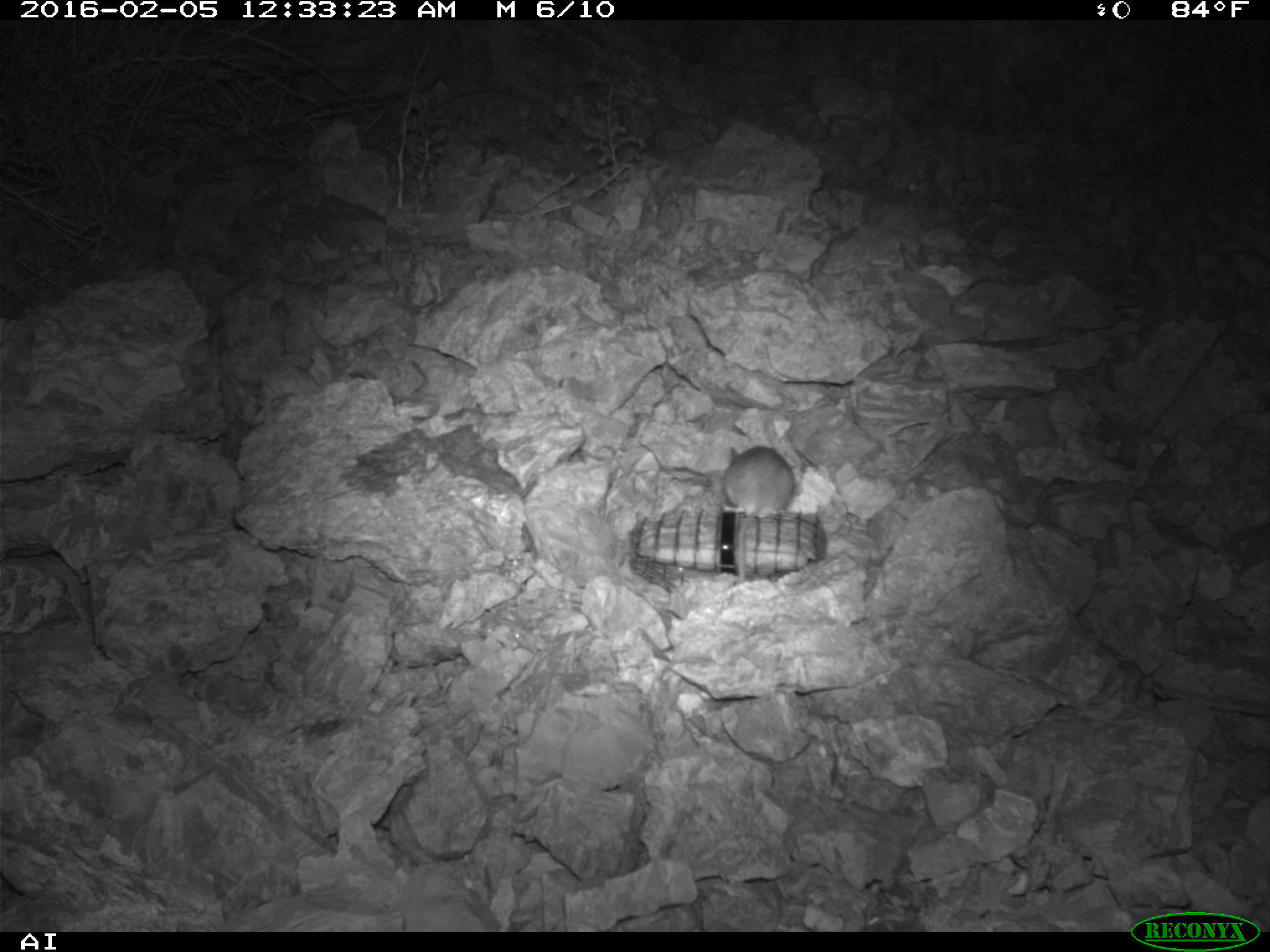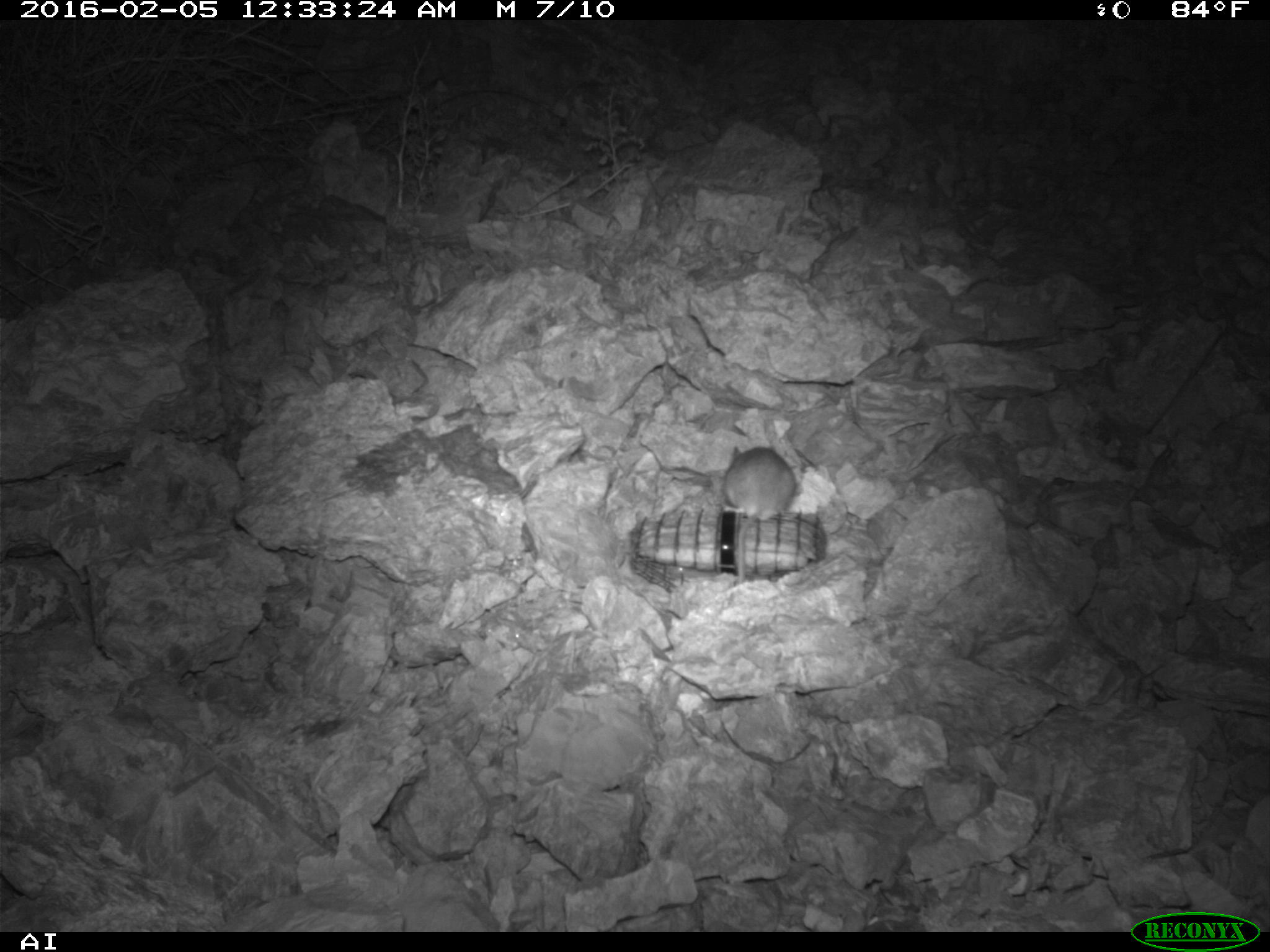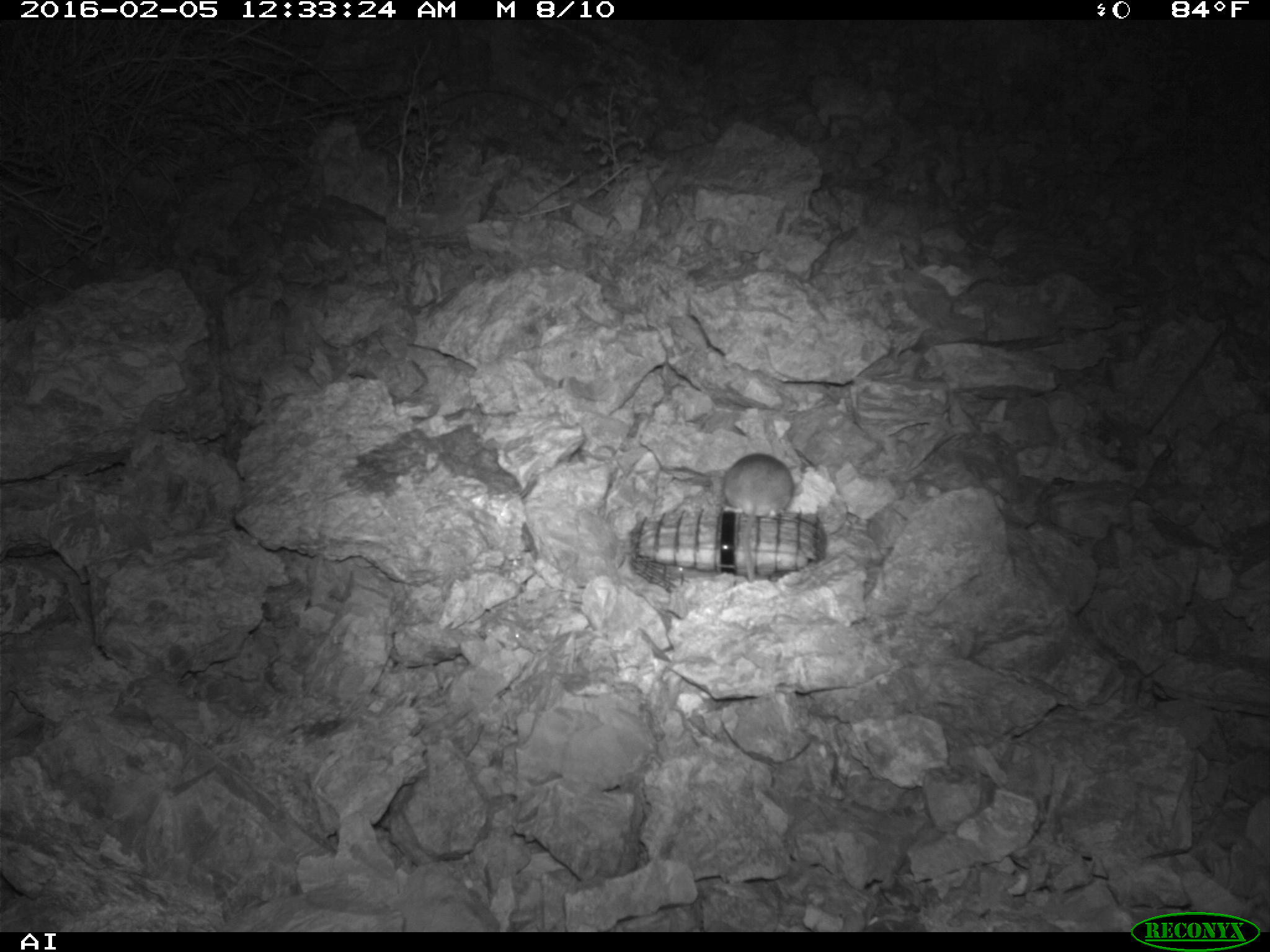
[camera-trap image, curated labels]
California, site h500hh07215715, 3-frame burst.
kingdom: Animalia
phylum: Chordata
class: Mammalia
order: Rodentia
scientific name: Rodentia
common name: rodent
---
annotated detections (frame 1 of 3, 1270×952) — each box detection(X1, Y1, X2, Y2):
rodent: detection(716, 448, 797, 541)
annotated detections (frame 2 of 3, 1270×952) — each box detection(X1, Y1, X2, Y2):
rodent: detection(721, 445, 801, 584)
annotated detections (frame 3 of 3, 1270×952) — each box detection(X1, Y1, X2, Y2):
rodent: detection(721, 452, 794, 581)